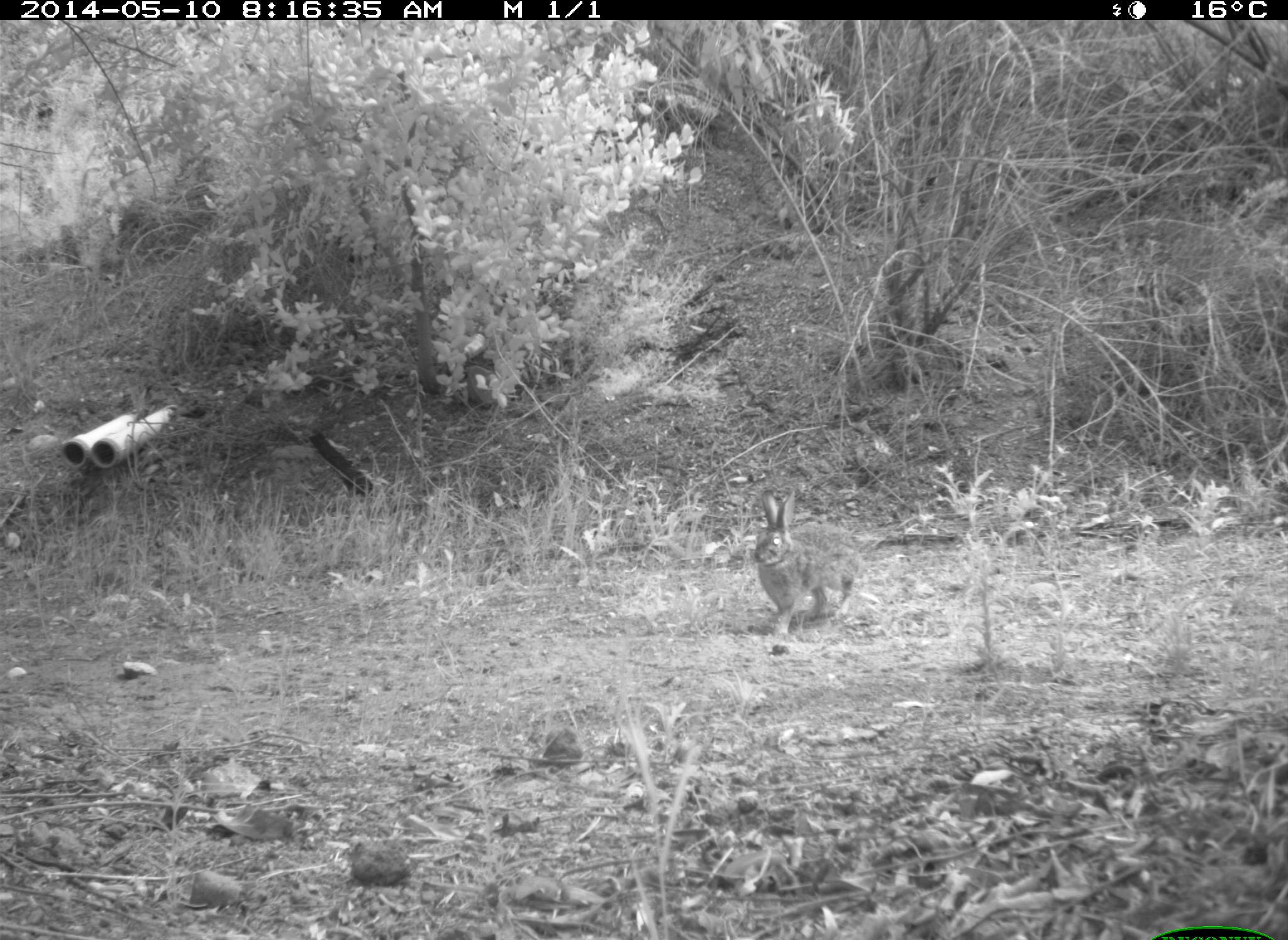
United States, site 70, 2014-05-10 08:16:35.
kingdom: Animalia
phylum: Chordata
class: Mammalia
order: Lagomorpha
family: Leporidae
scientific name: Leporidae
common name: rabbits and hares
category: rabbit